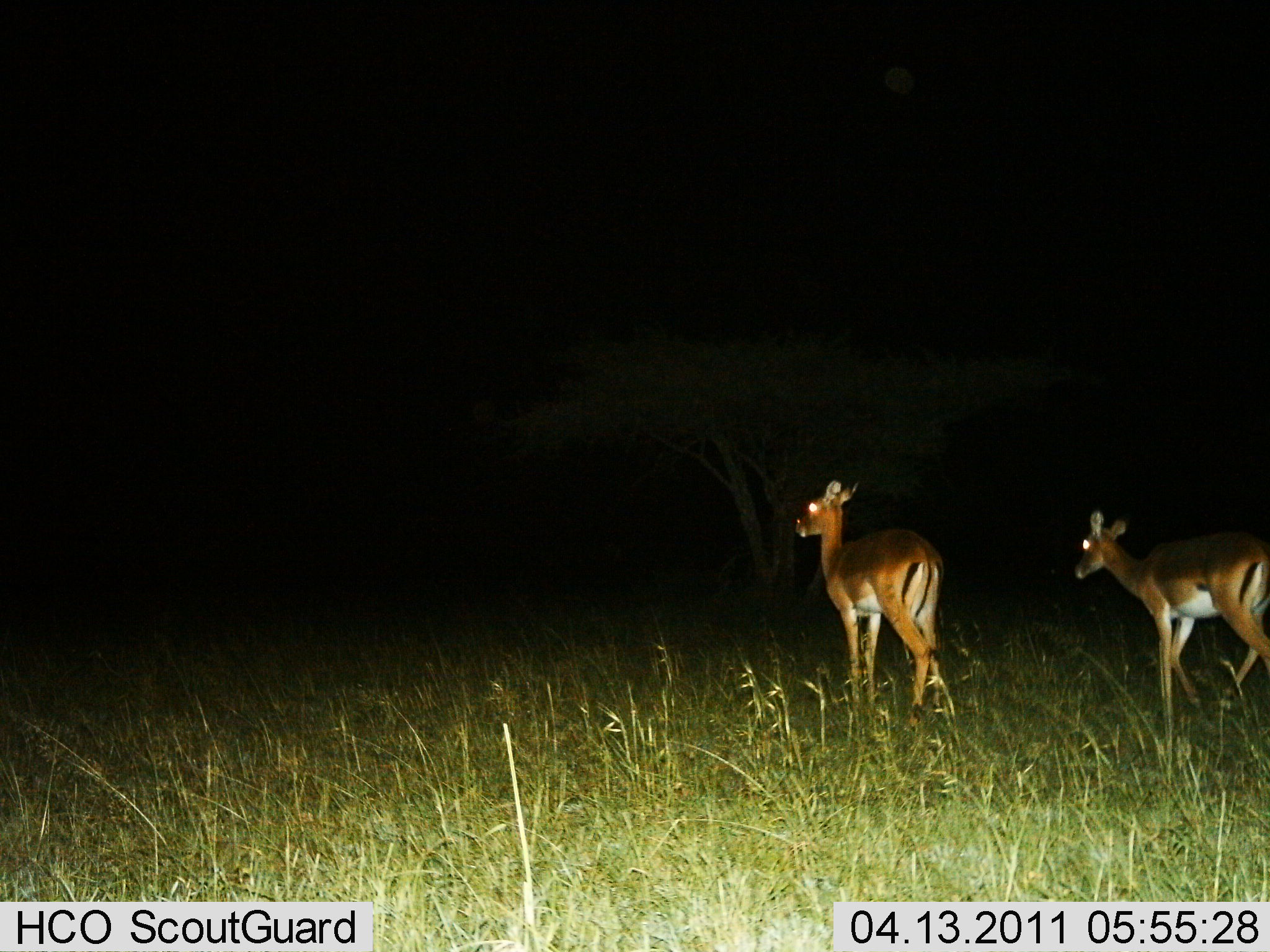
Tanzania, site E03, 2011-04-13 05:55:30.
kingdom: Animalia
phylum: Chordata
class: Mammalia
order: Artiodactyla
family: Bovidae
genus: Aepyceros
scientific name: Aepyceros melampus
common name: impala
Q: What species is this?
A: Impala (Aepyceros melampus).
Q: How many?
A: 2.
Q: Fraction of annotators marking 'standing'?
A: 30%.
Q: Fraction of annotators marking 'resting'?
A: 0%.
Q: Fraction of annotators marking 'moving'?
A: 80%.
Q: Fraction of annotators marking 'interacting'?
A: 0%.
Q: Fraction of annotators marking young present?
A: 0%.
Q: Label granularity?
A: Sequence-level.